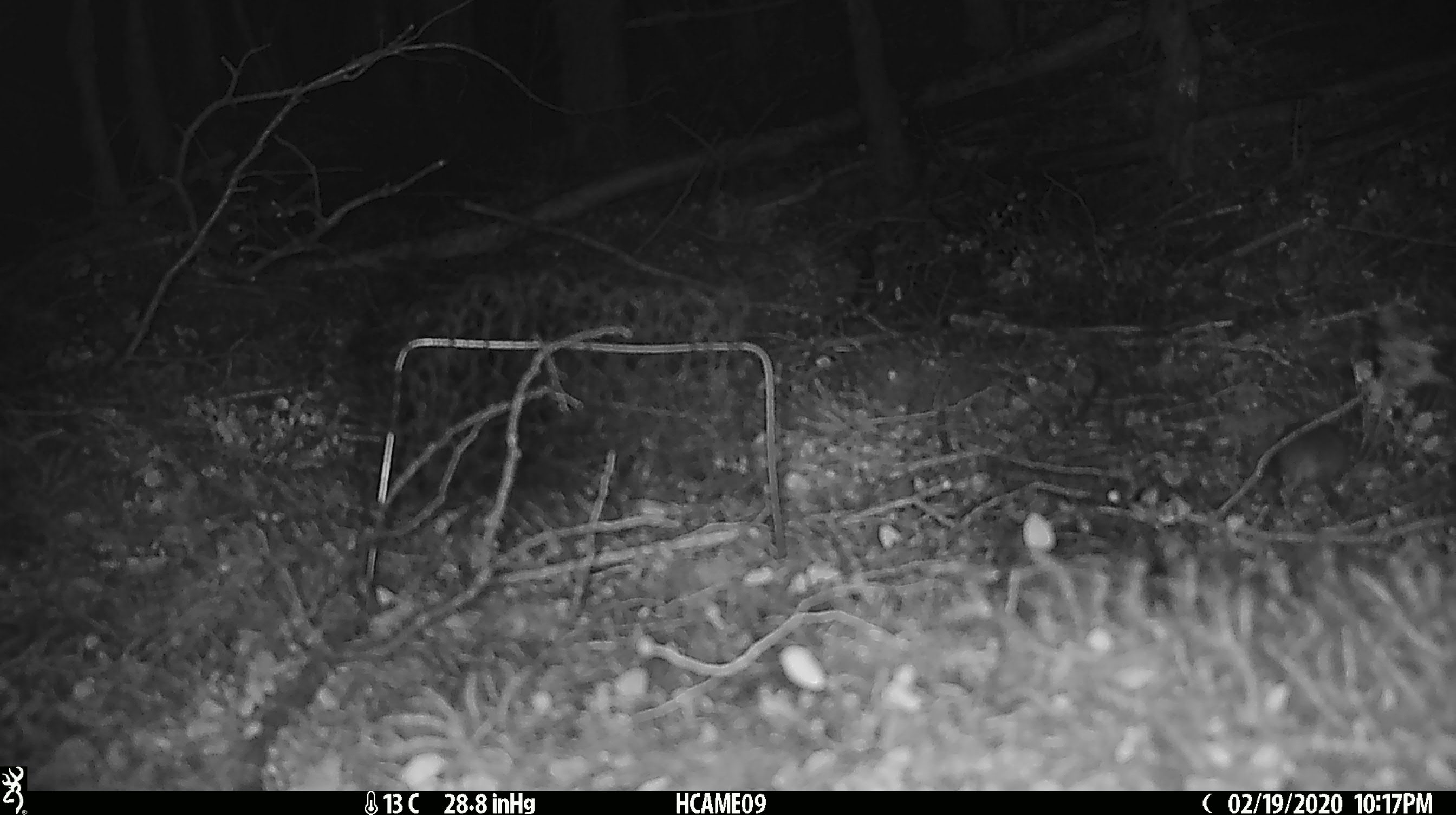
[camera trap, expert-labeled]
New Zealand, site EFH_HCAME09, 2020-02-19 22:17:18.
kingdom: Animalia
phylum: Chordata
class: Mammalia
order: Rodentia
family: Muridae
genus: Mus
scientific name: Mus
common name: mouse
Mouse (Mus).